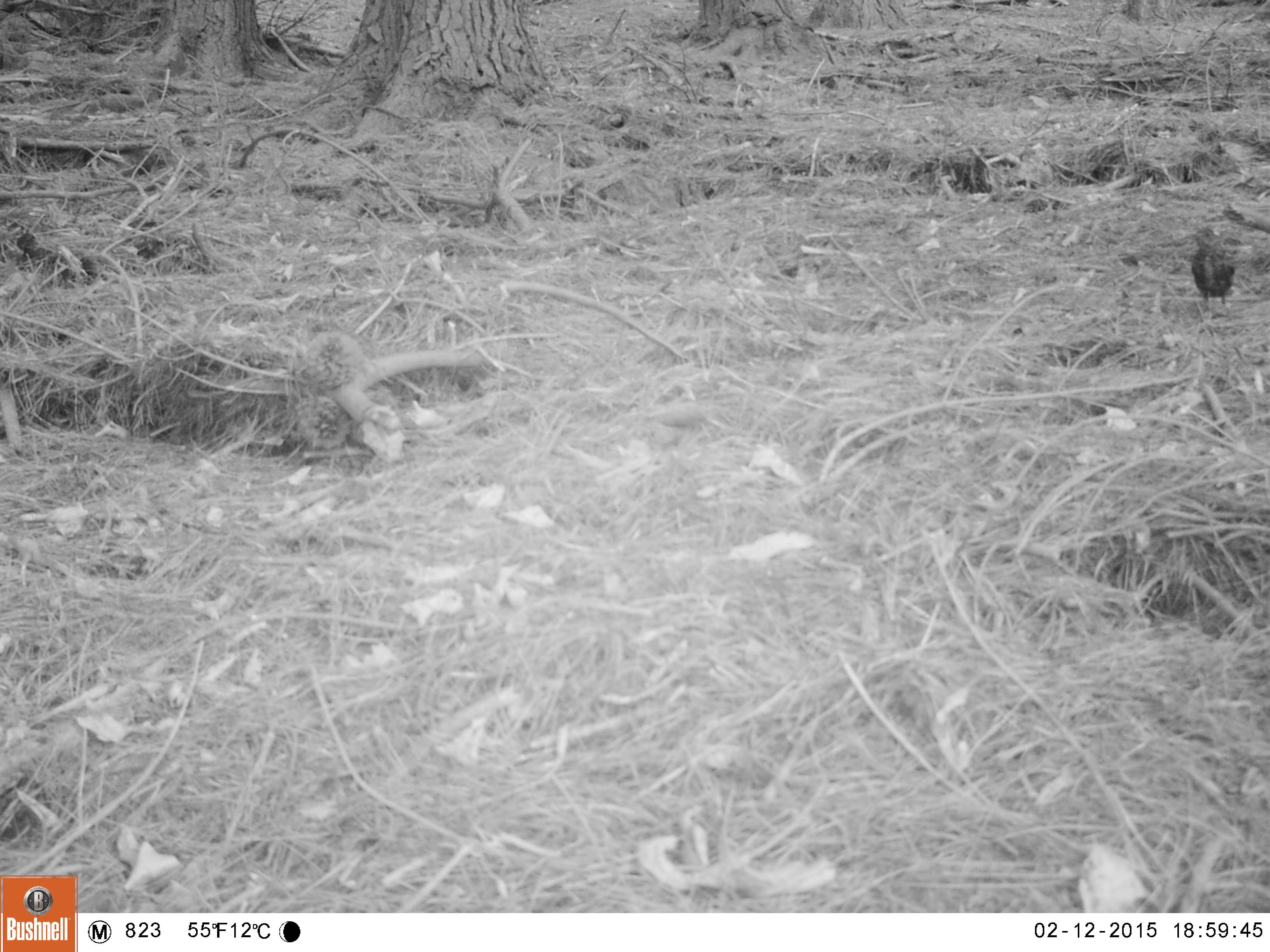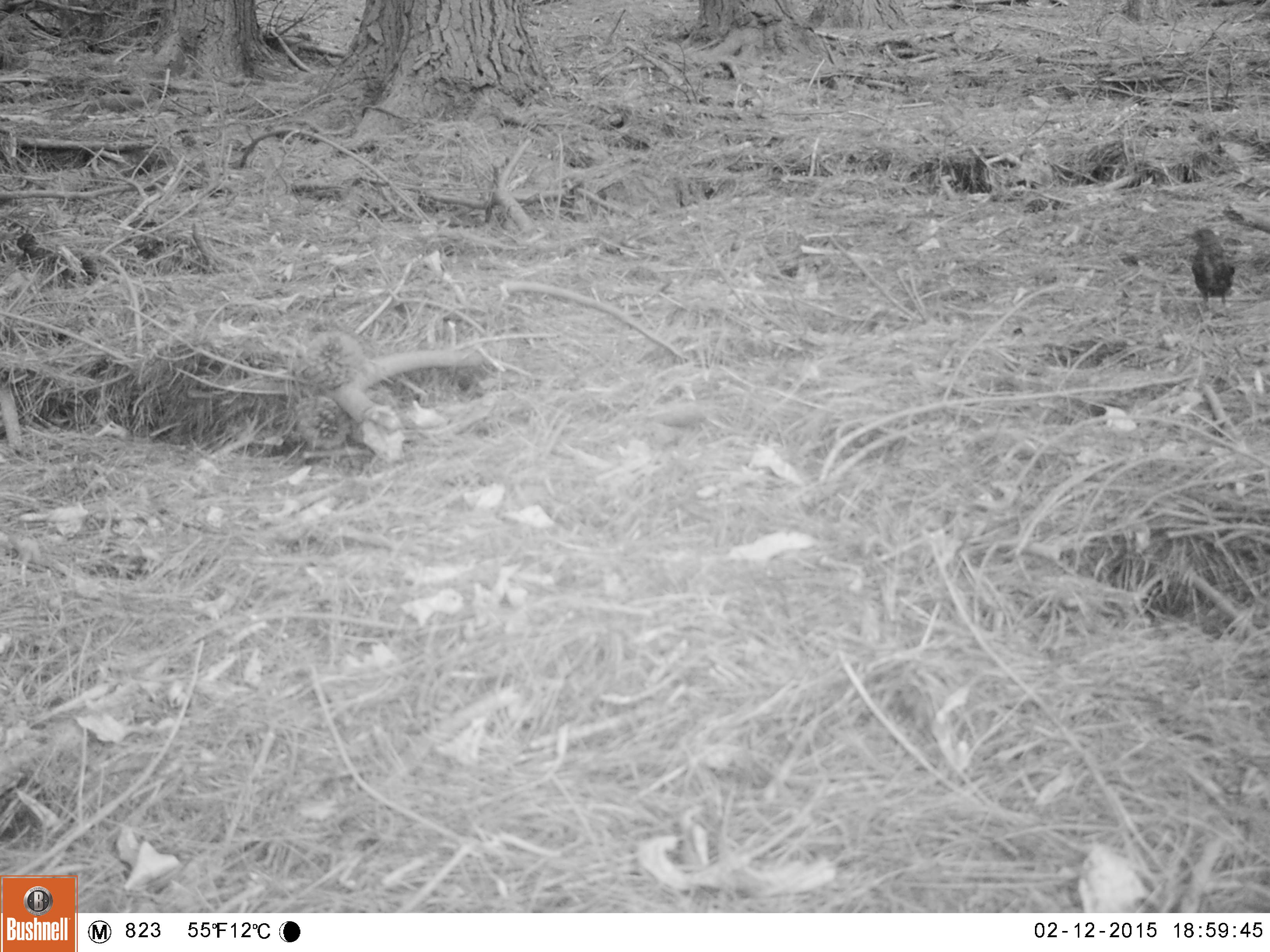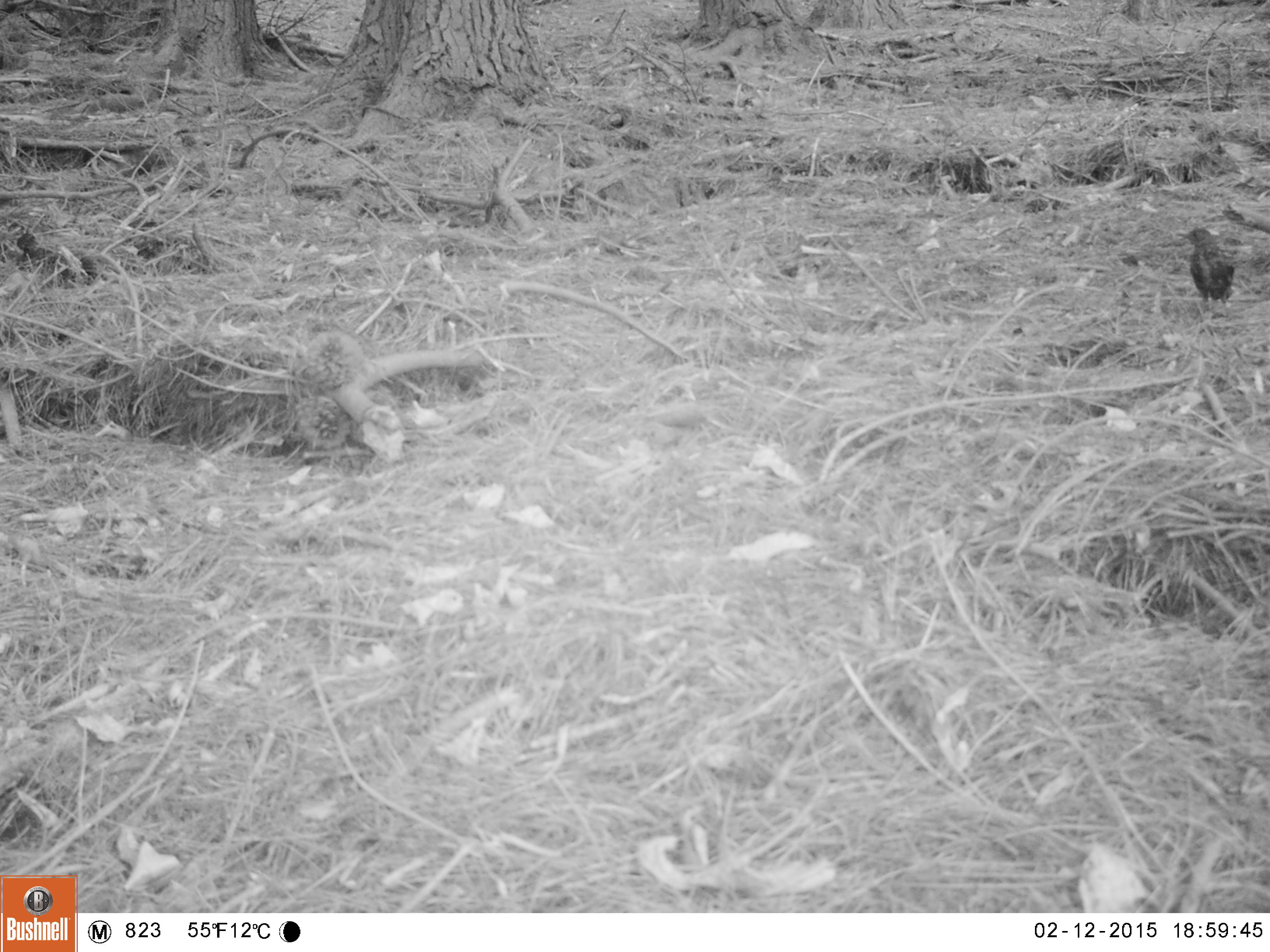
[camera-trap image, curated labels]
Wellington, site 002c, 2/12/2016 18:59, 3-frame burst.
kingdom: Animalia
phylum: Chordata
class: Aves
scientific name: Aves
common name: bird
Bird (Aves).